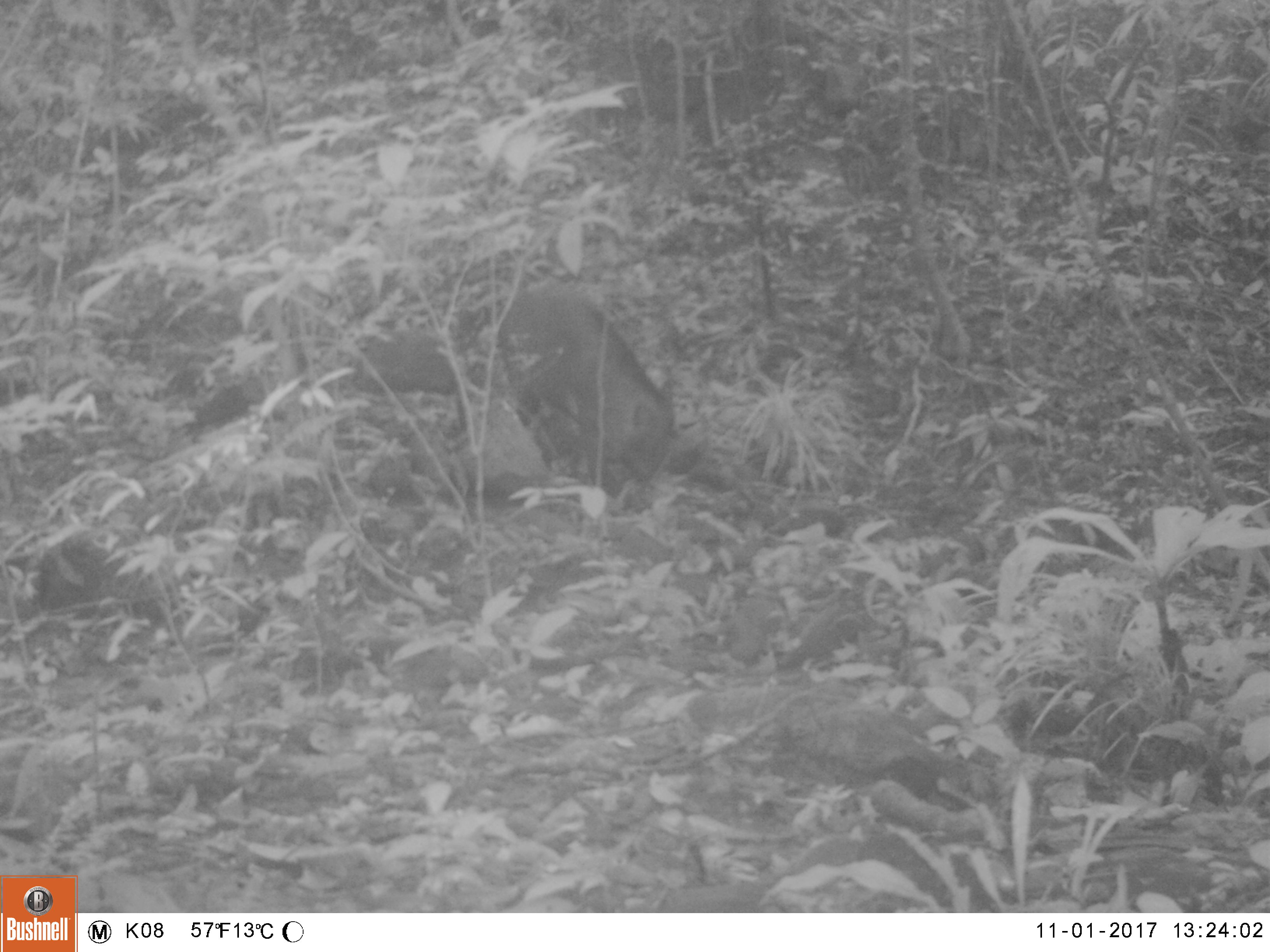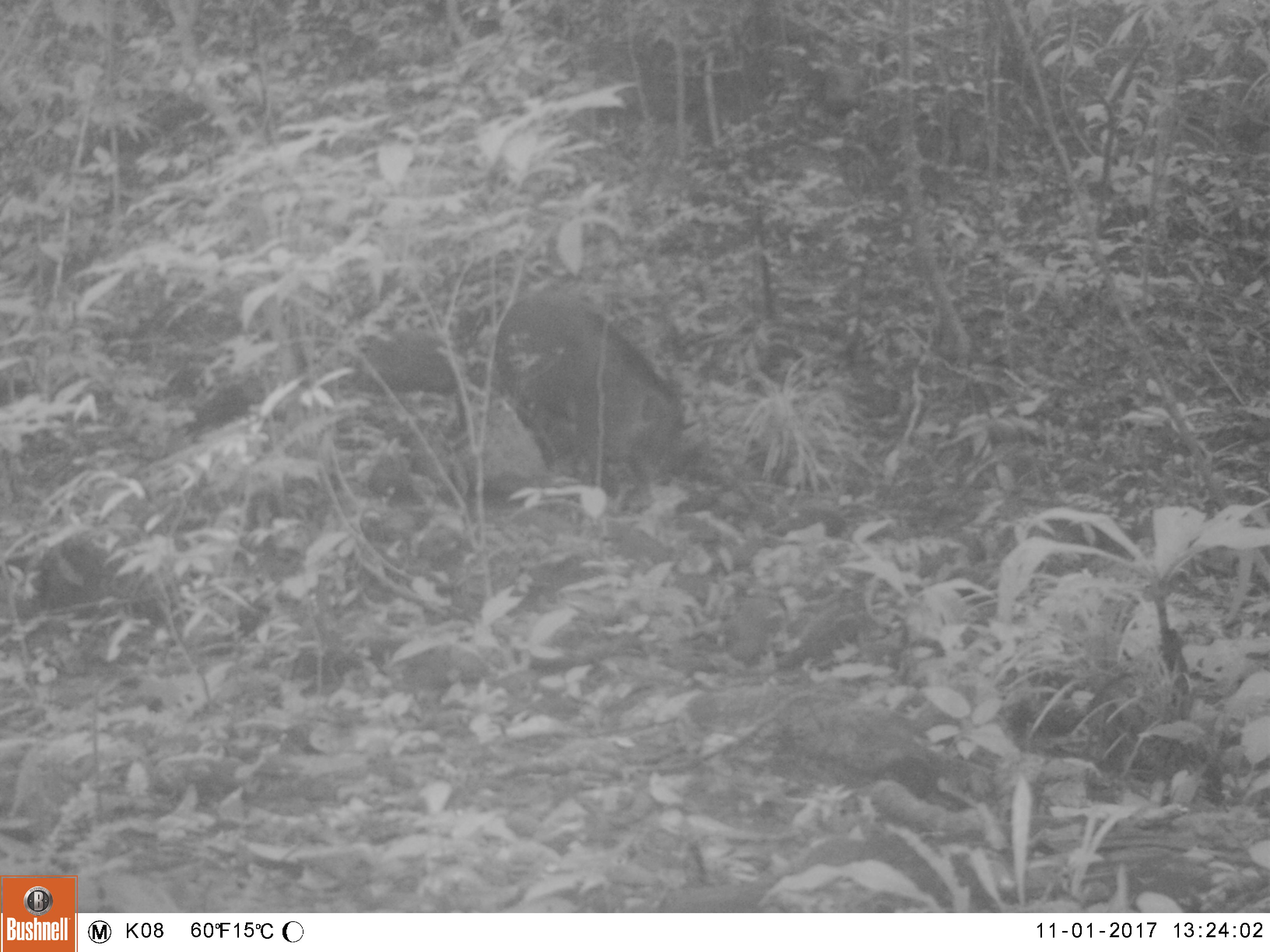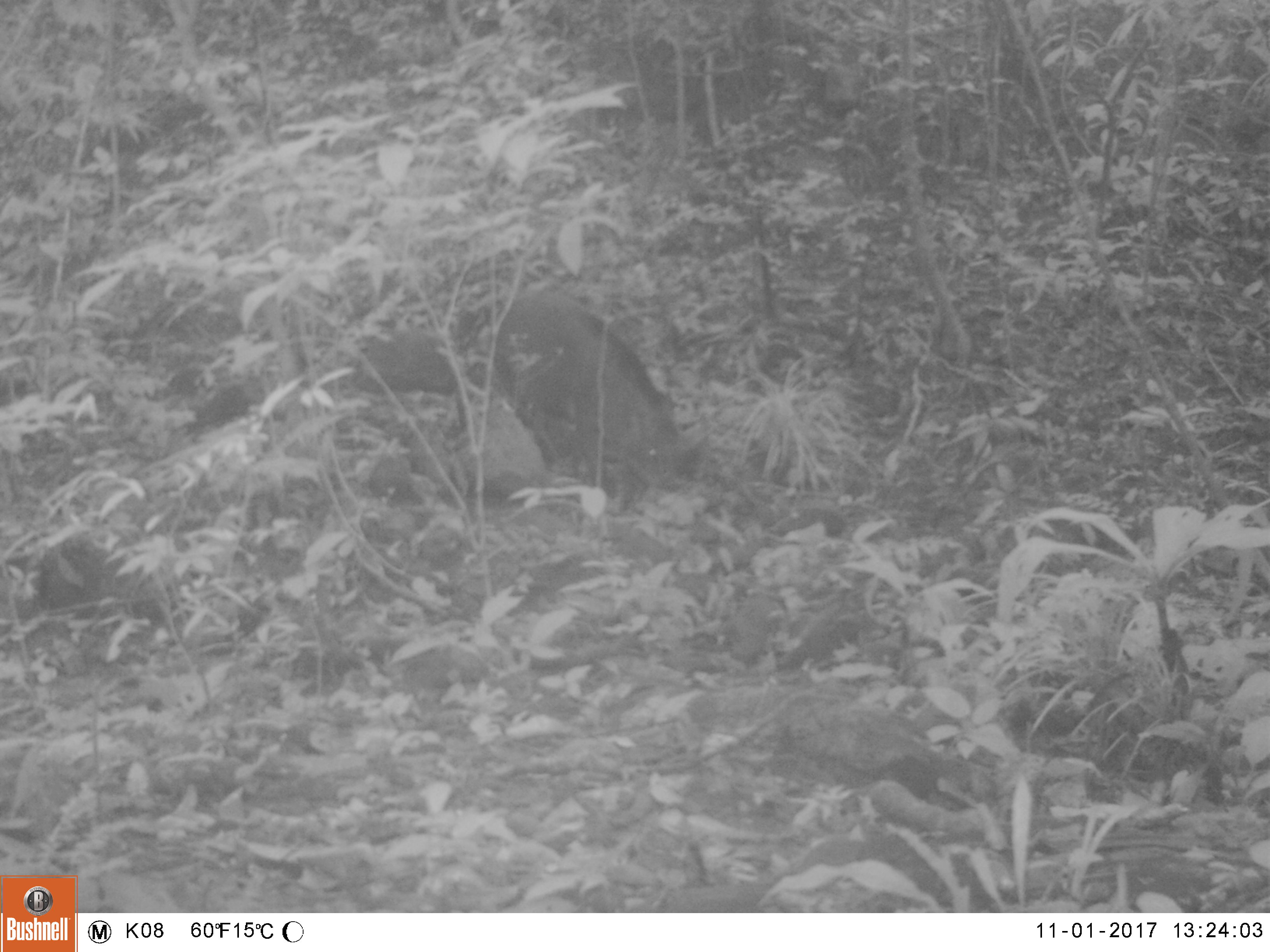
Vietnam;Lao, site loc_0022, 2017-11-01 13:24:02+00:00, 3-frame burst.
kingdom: Animalia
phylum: Chordata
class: Mammalia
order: Artiodactyla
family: Suidae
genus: Sus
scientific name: Sus scrofa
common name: eurasian wild pig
Eurasian wild pig (Sus scrofa). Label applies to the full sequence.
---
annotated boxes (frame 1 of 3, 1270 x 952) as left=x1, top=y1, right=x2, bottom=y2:
eurasian wild pig: left=500, top=283, right=678, bottom=486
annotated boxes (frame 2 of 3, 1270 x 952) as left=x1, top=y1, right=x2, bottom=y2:
eurasian wild pig: left=490, top=290, right=684, bottom=488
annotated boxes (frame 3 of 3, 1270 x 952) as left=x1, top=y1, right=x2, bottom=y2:
eurasian wild pig: left=488, top=290, right=677, bottom=488